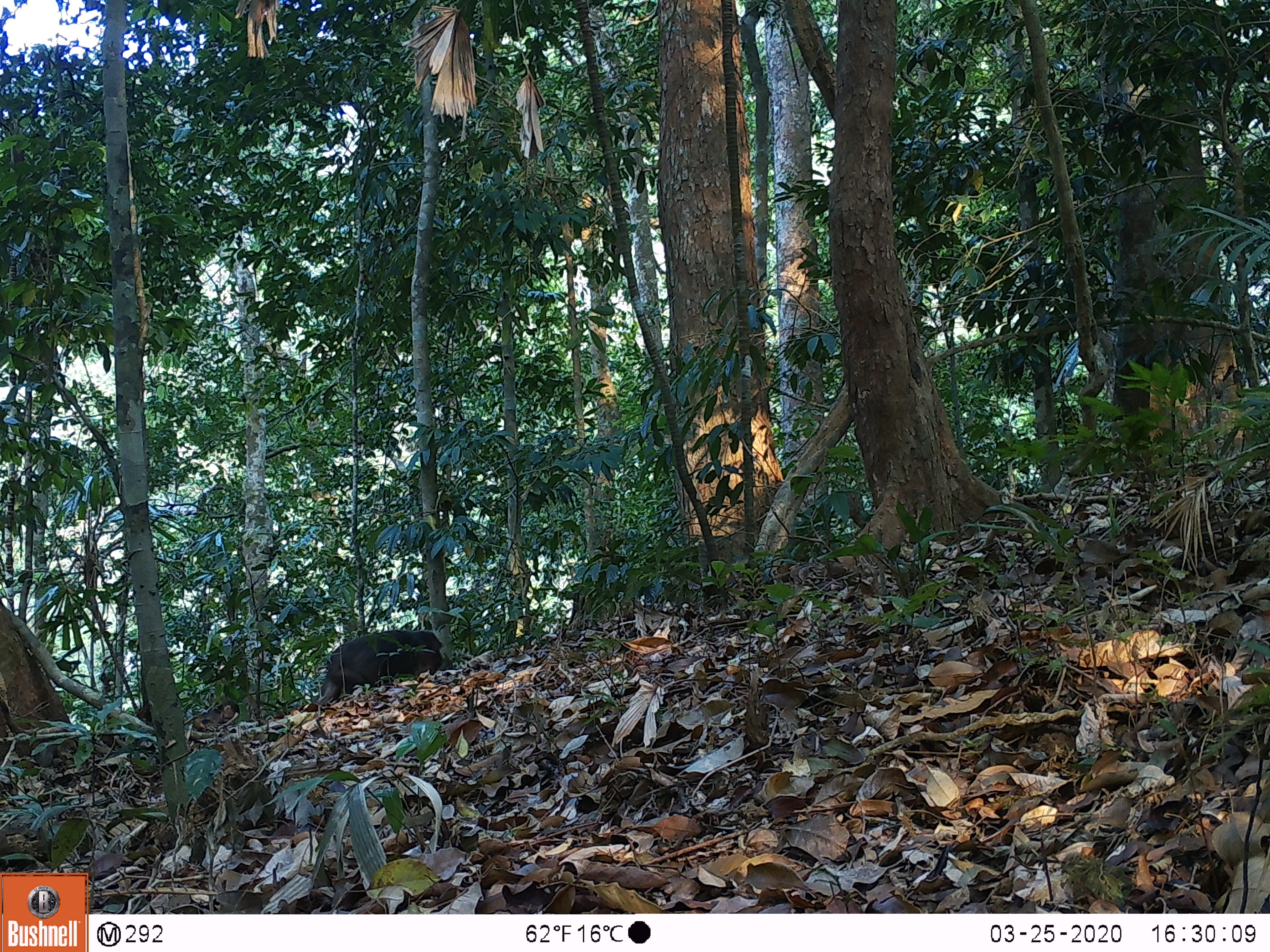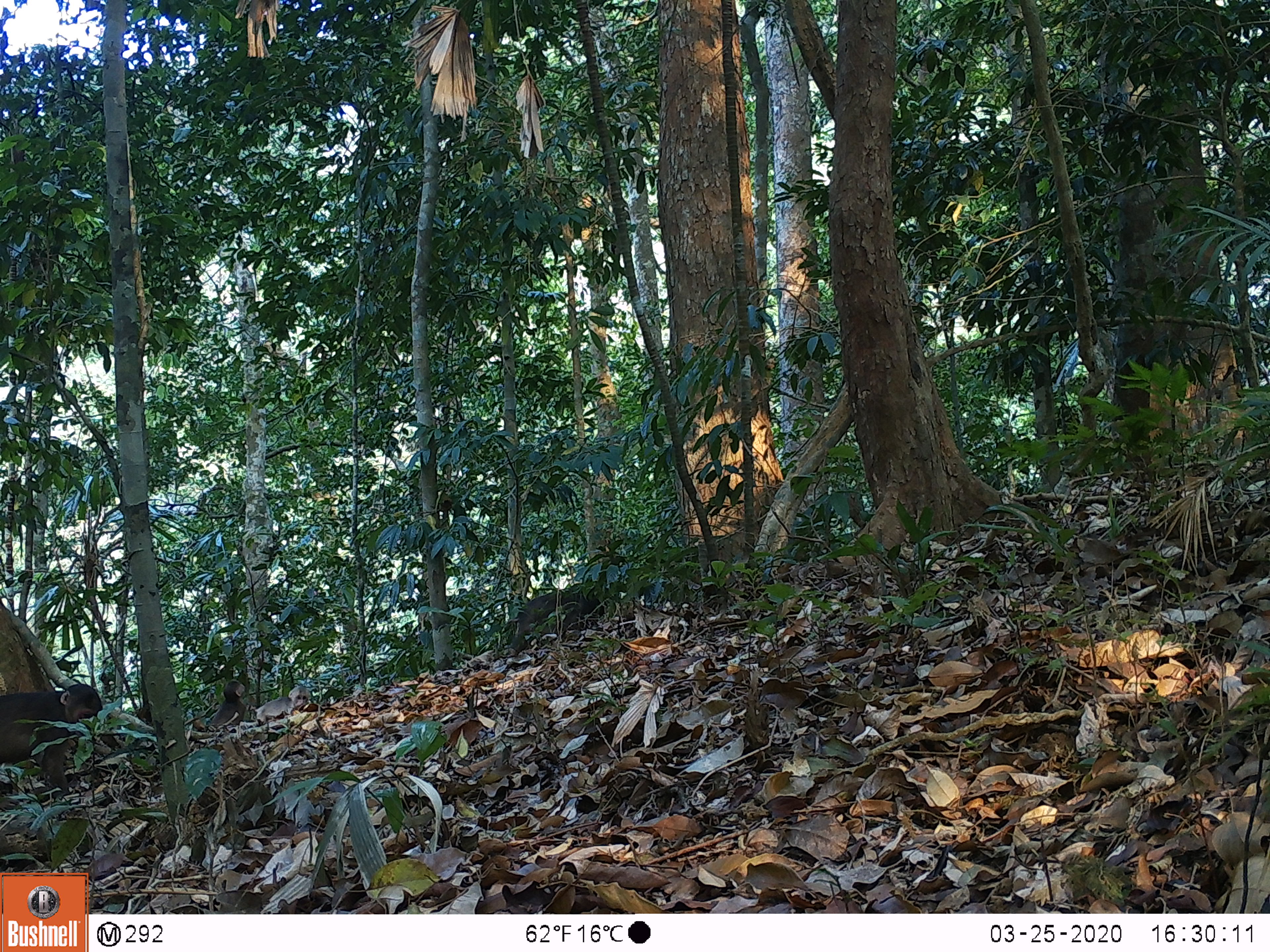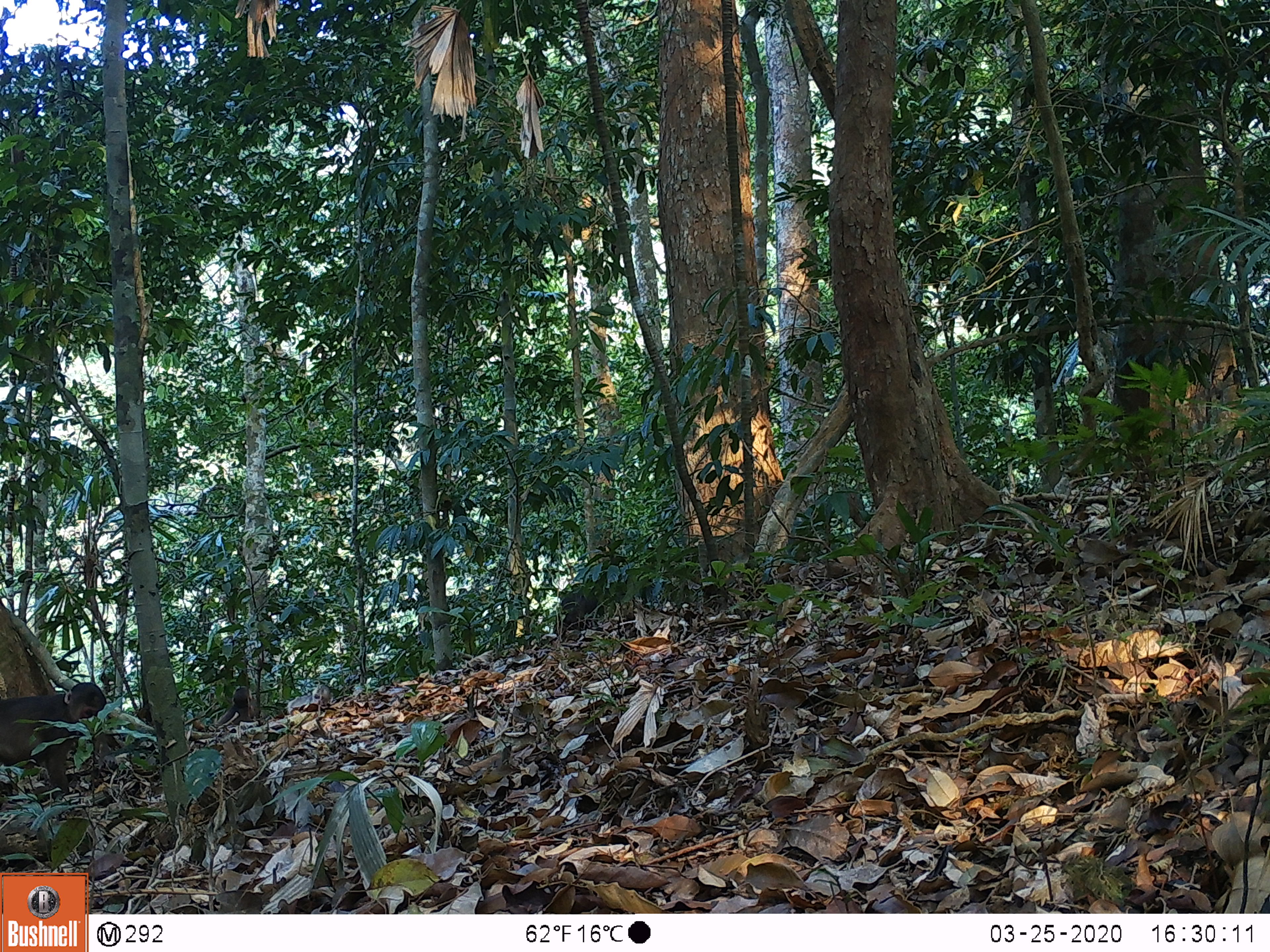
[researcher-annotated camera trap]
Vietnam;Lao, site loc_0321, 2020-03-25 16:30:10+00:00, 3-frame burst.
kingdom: Animalia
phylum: Chordata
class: Mammalia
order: Primates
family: Cercopithecidae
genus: Macaca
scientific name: Macaca arctoides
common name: stump-tailed macaque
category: stump tailed macaque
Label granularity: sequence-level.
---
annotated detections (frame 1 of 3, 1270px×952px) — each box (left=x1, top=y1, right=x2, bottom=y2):
stump tailed macaque: (left=317, top=629, right=444, bottom=706); (left=192, top=699, right=241, bottom=731)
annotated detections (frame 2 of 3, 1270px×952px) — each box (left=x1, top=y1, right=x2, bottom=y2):
stump tailed macaque: (left=0, top=683, right=103, bottom=795); (left=507, top=582, right=604, bottom=654); (left=254, top=684, right=312, bottom=727); (left=211, top=679, right=247, bottom=727)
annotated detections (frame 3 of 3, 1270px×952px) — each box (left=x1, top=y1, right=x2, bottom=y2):
stump tailed macaque: (left=0, top=681, right=108, bottom=801); (left=553, top=591, right=604, bottom=634); (left=284, top=684, right=333, bottom=715); (left=218, top=685, right=256, bottom=724)